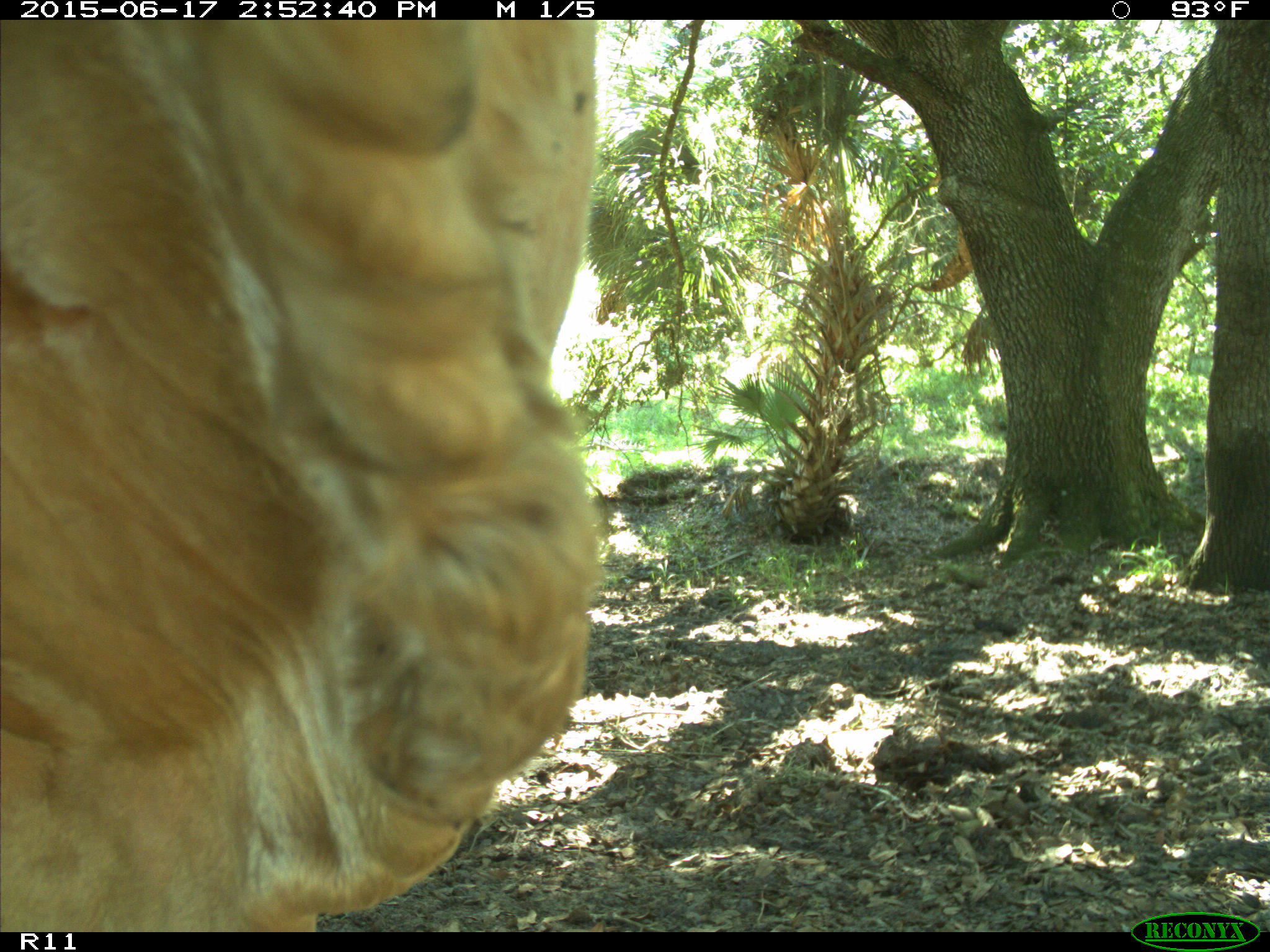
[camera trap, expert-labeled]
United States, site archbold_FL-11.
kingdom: Animalia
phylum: Chordata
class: Mammalia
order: Artiodactyla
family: Bovidae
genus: Bos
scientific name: Bos taurus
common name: domestic cow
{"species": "Bos taurus (domestic cow)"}